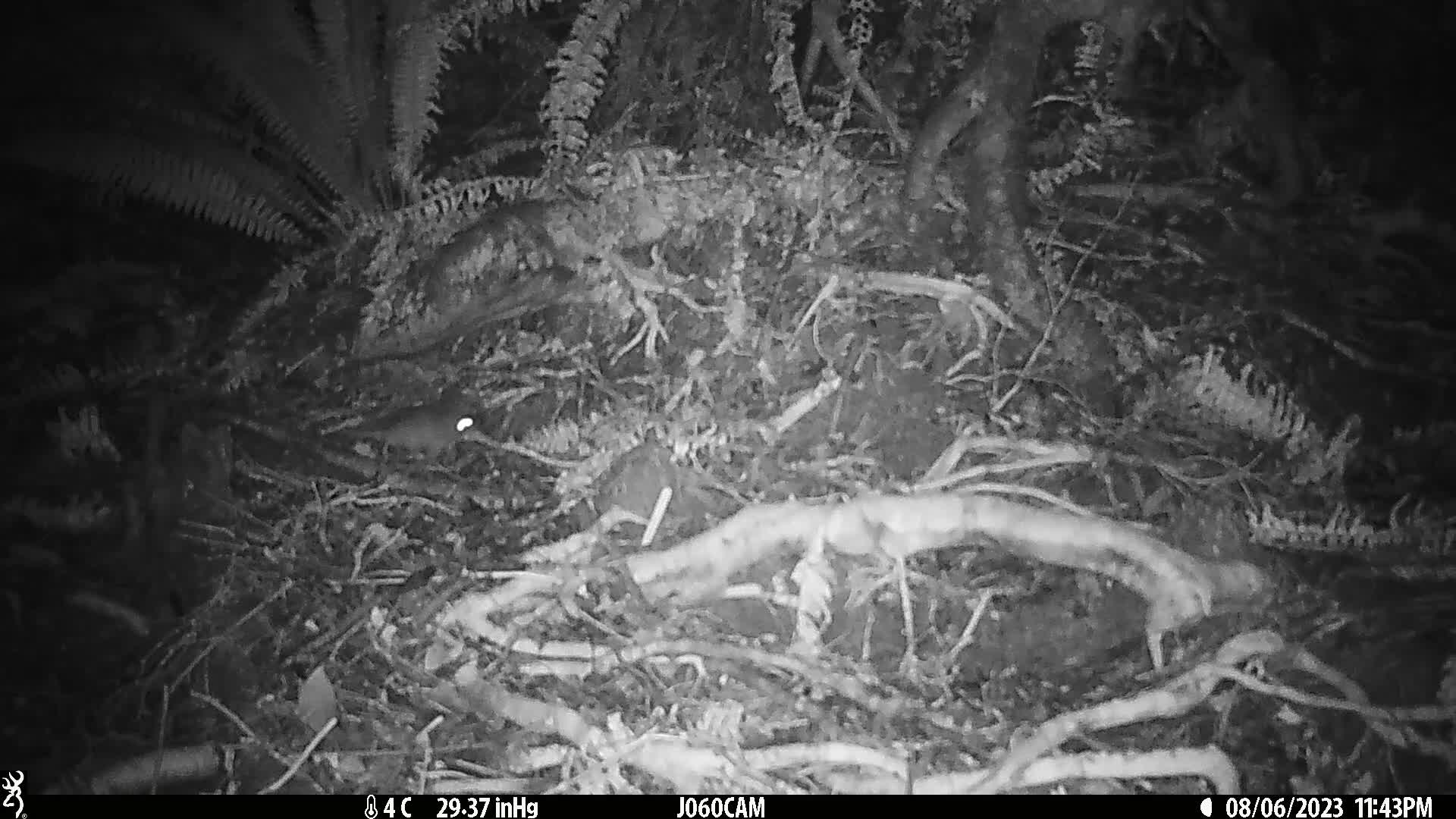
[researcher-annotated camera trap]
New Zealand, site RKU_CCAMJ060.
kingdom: Animalia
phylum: Chordata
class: Mammalia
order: Rodentia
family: Muridae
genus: Rattus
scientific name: Rattus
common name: rat